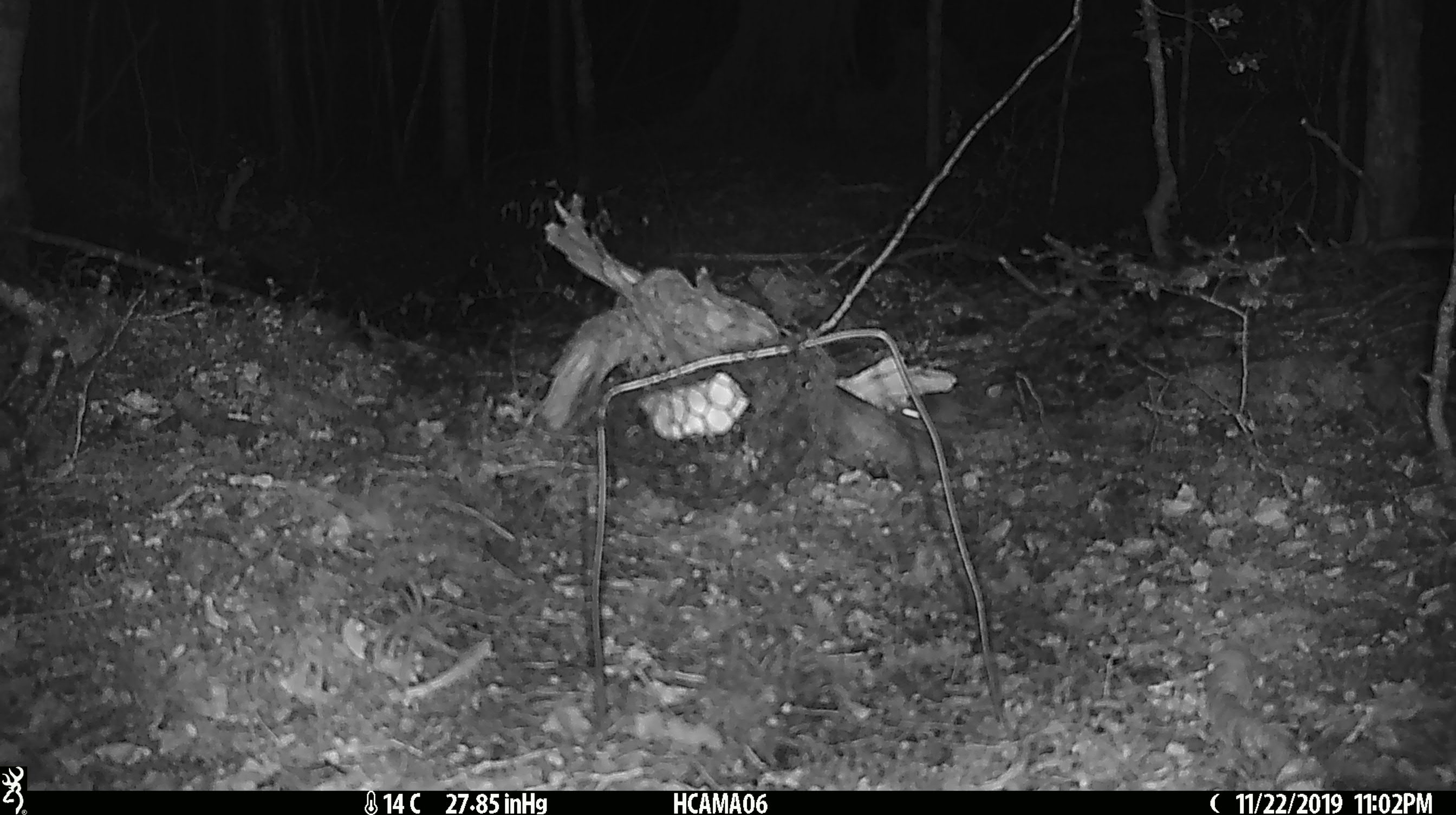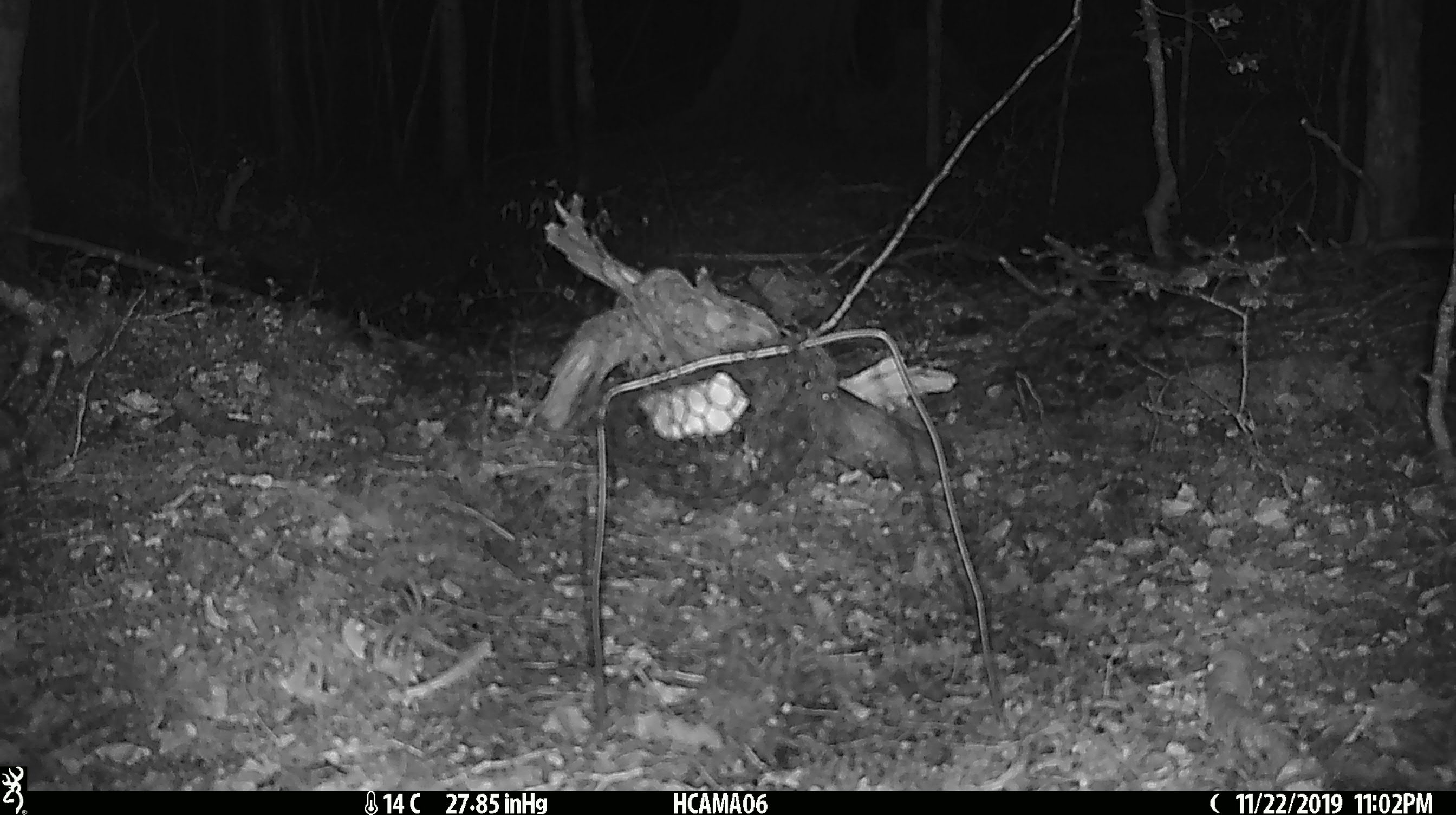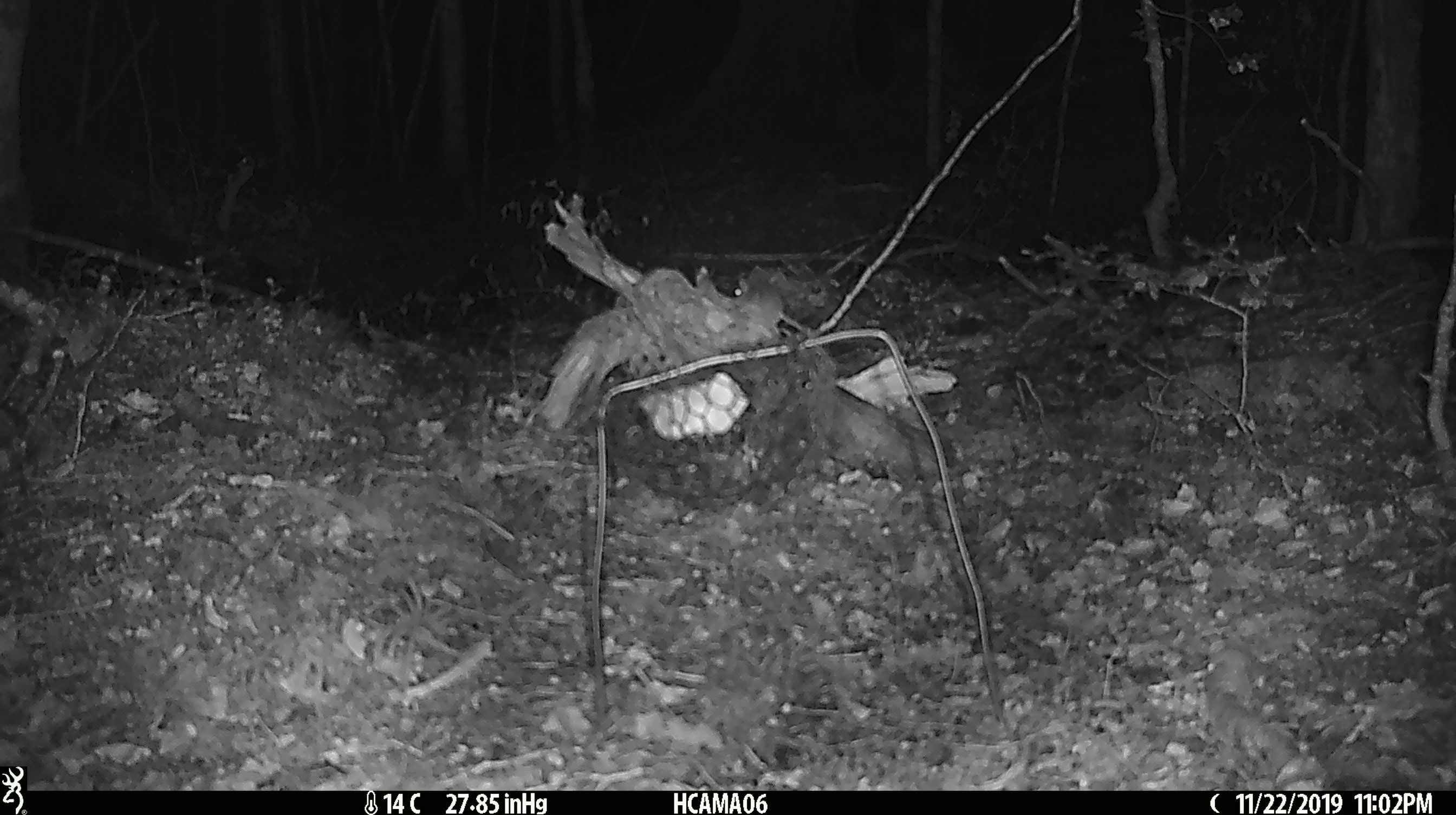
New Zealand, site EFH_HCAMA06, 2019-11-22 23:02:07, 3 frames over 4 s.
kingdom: Animalia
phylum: Chordata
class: Mammalia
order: Rodentia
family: Muridae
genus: Mus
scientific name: Mus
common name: mouse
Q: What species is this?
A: Mouse (Mus).